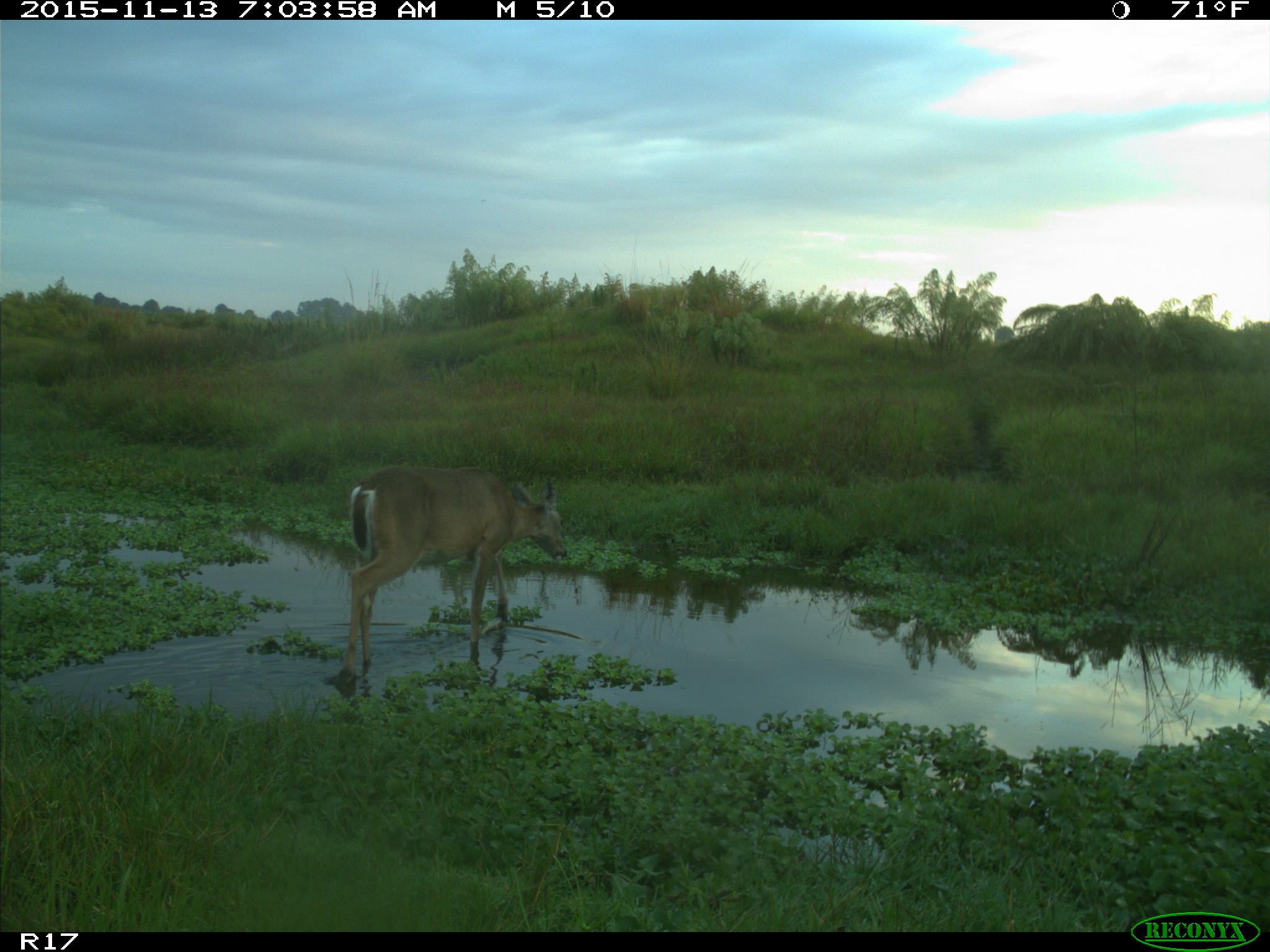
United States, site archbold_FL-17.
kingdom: Animalia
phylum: Chordata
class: Mammalia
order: Artiodactyla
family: Cervidae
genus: Odocoileus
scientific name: Odocoileus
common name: deer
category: unidentified deer